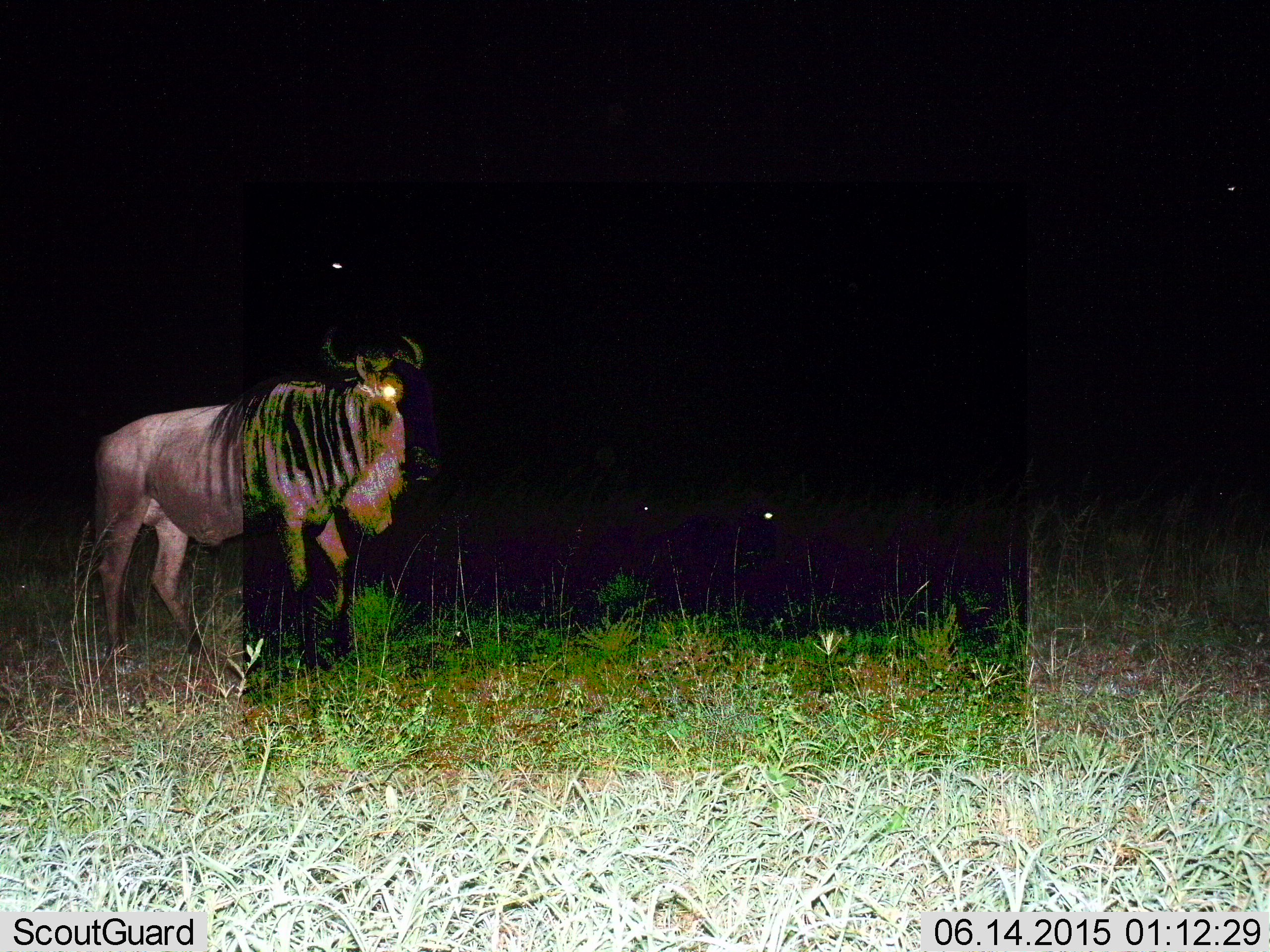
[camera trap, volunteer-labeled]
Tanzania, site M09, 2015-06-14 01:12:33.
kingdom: Animalia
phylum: Chordata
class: Mammalia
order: Artiodactyla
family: Bovidae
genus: Connochaetes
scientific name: Connochaetes taurinus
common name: blue wildebeest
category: wildebeest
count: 3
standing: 50%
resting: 30%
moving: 50%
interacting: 0%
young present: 0%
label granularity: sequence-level